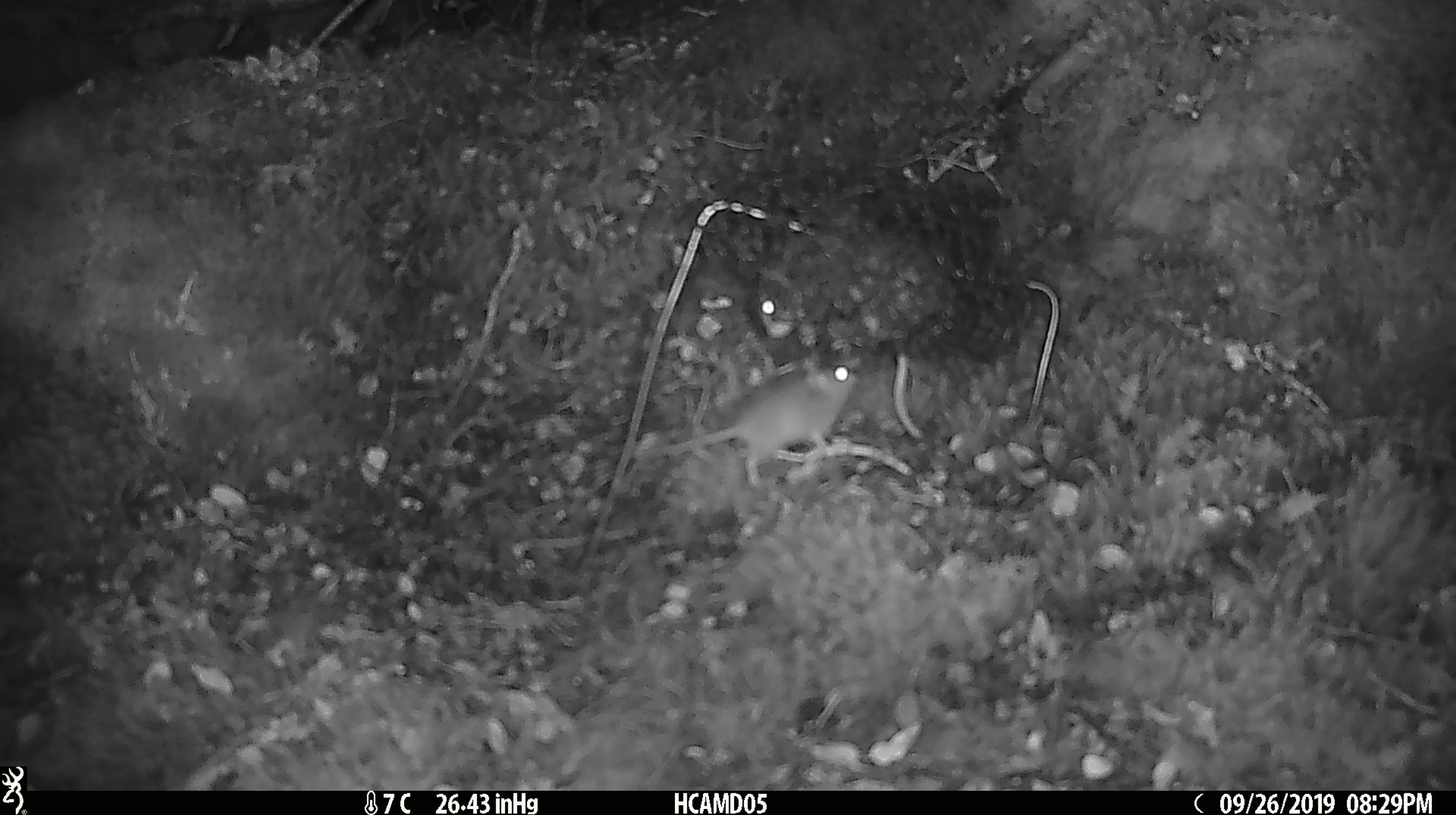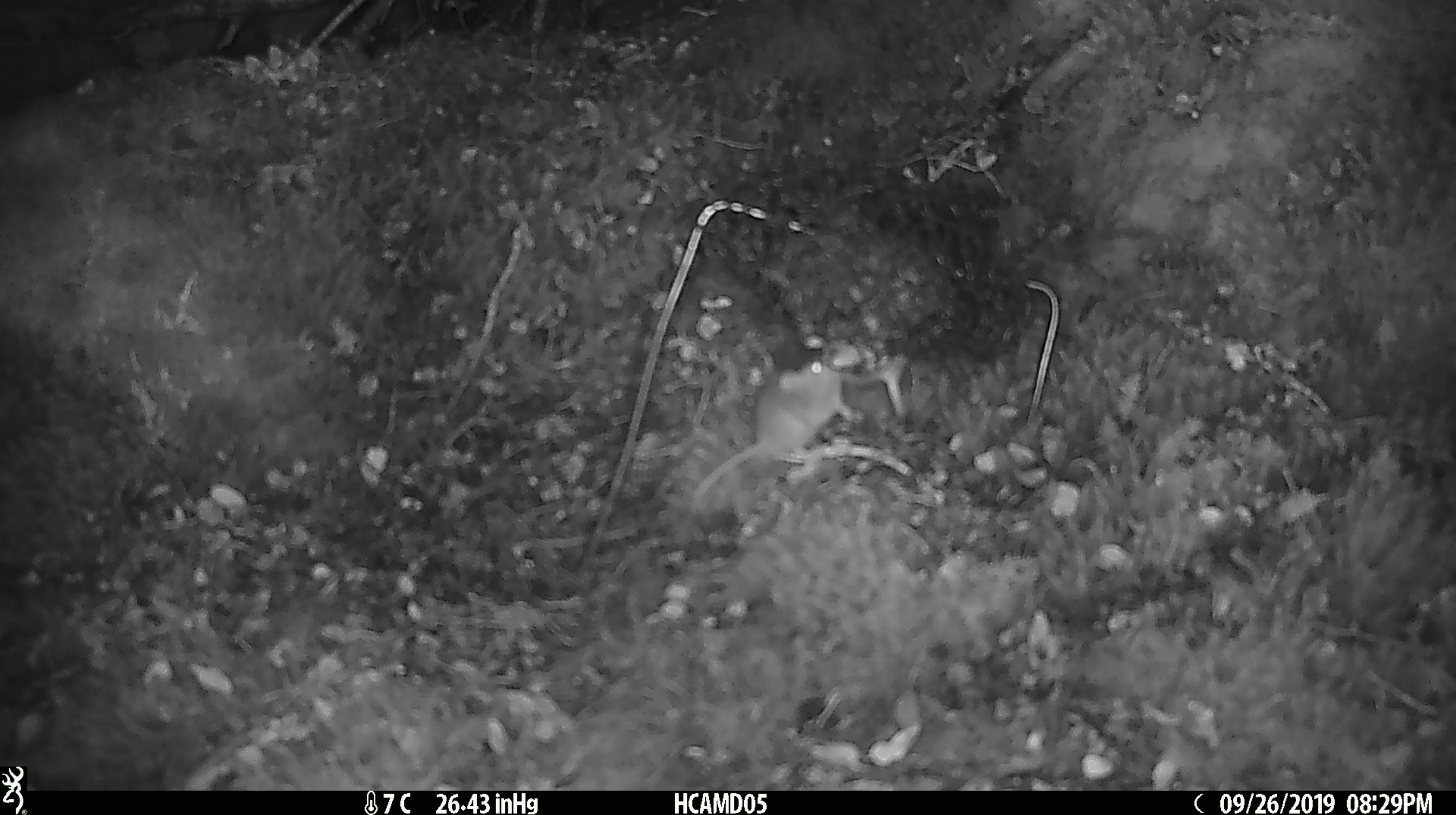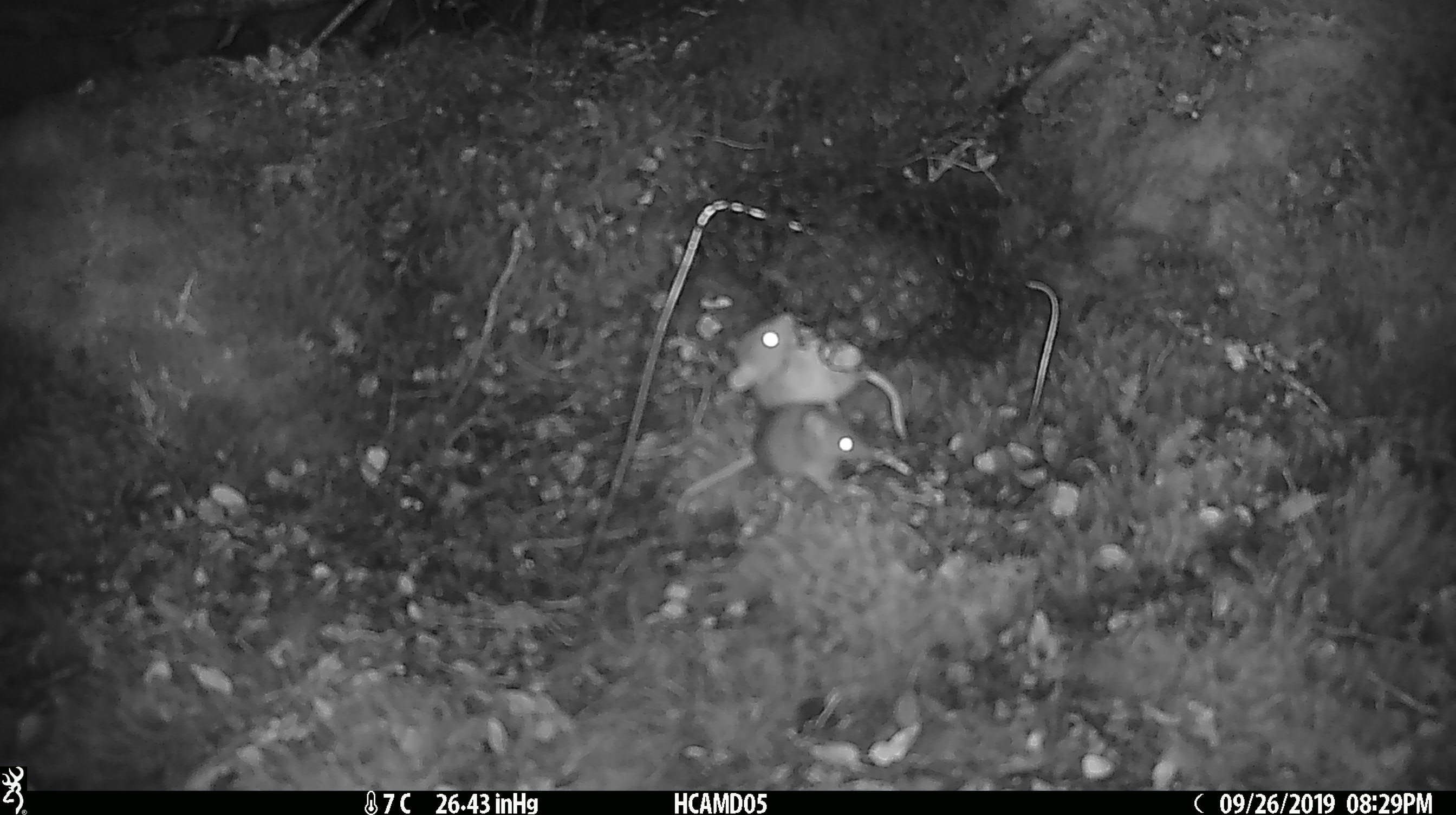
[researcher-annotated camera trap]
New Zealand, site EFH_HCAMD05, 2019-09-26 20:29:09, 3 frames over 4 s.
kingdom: Animalia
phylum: Chordata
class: Mammalia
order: Rodentia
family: Muridae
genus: Mus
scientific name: Mus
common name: mouse